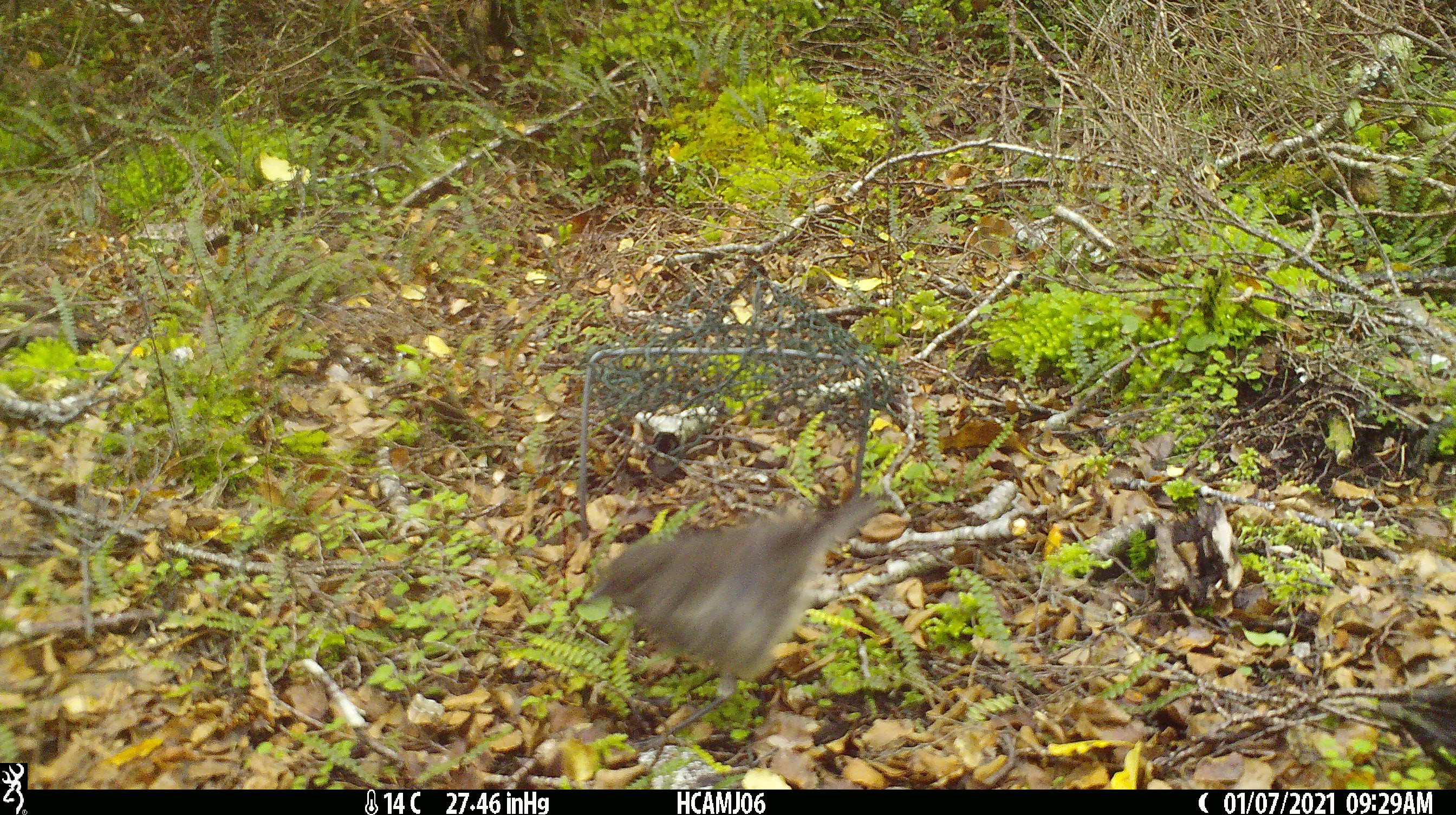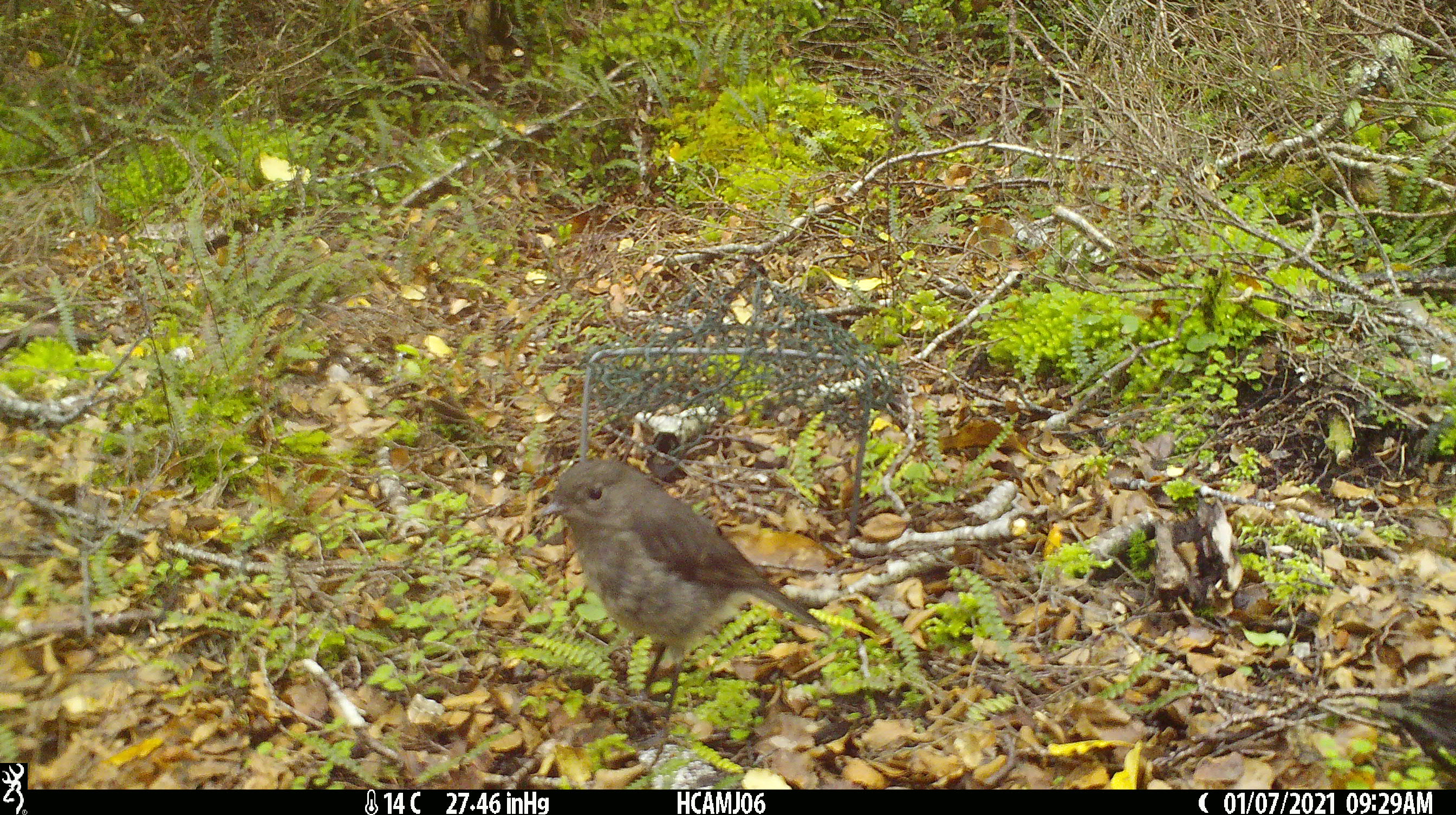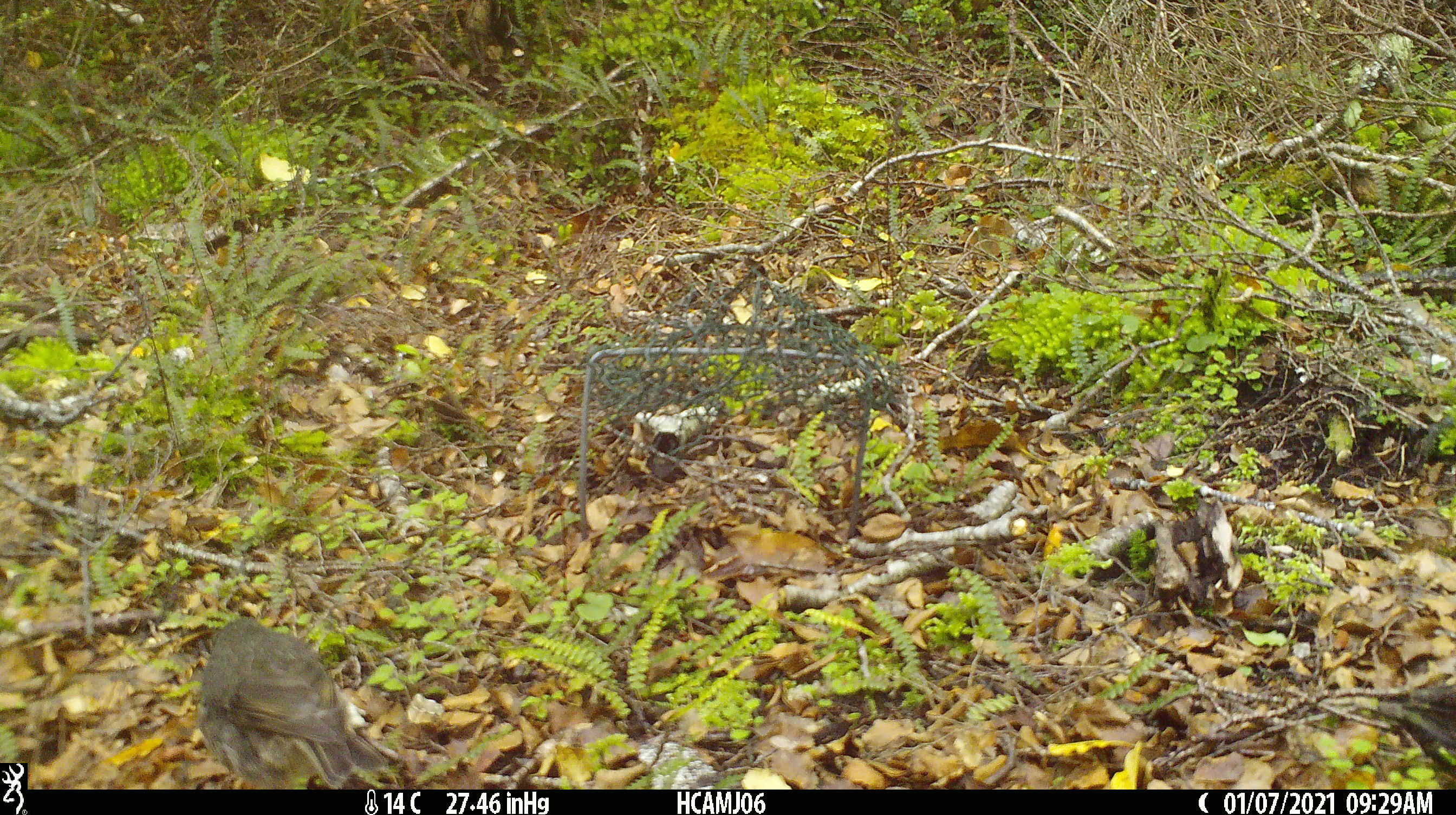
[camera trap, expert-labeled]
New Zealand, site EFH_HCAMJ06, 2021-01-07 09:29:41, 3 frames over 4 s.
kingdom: Animalia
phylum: Chordata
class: Aves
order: Passeriformes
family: Petroicidae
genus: Petroica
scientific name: Petroica australis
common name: new zealand robin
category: robin